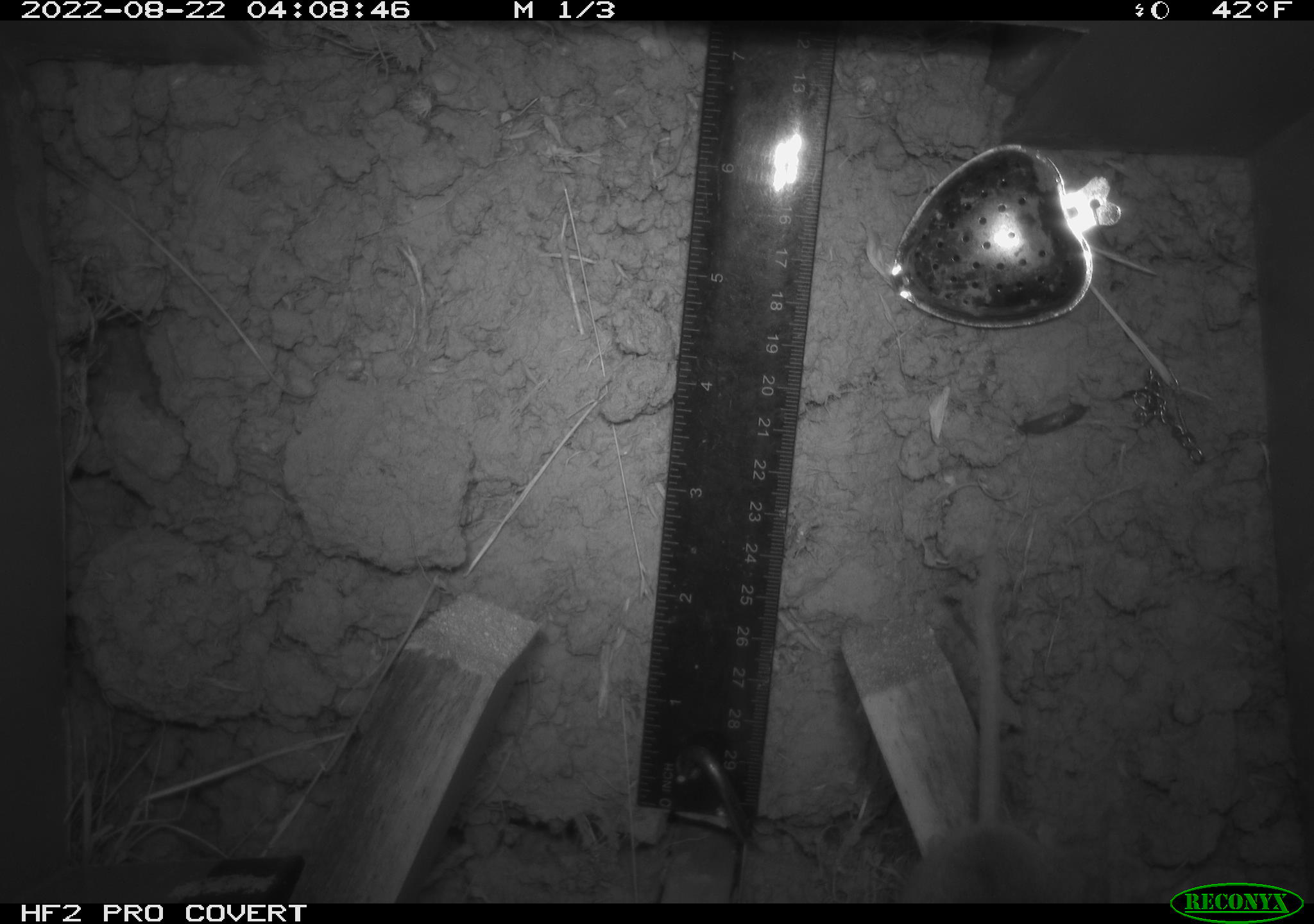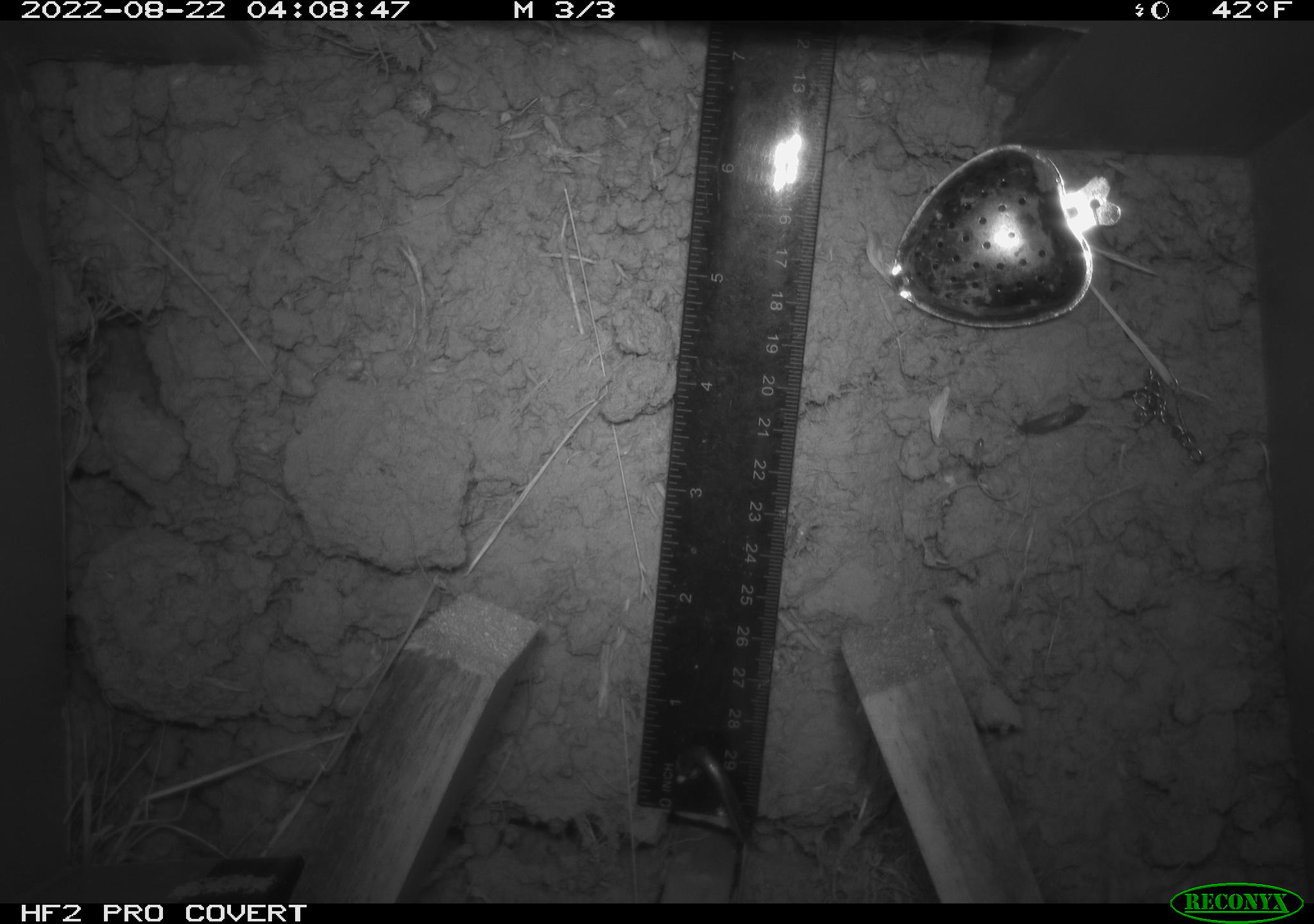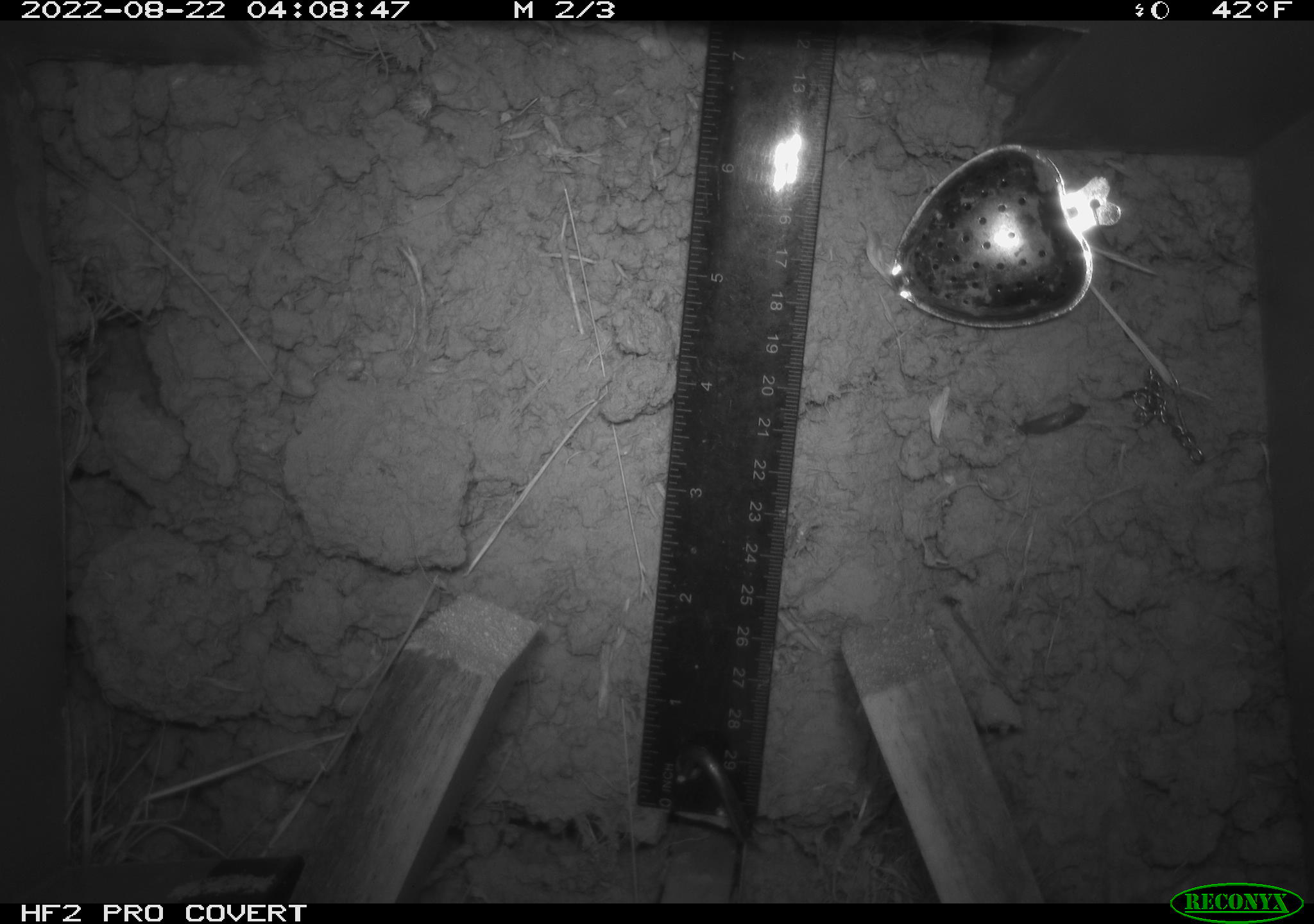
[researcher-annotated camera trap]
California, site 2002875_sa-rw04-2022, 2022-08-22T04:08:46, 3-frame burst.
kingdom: Animalia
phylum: Chordata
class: Mammalia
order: Rodentia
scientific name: Rodentia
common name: mouse species